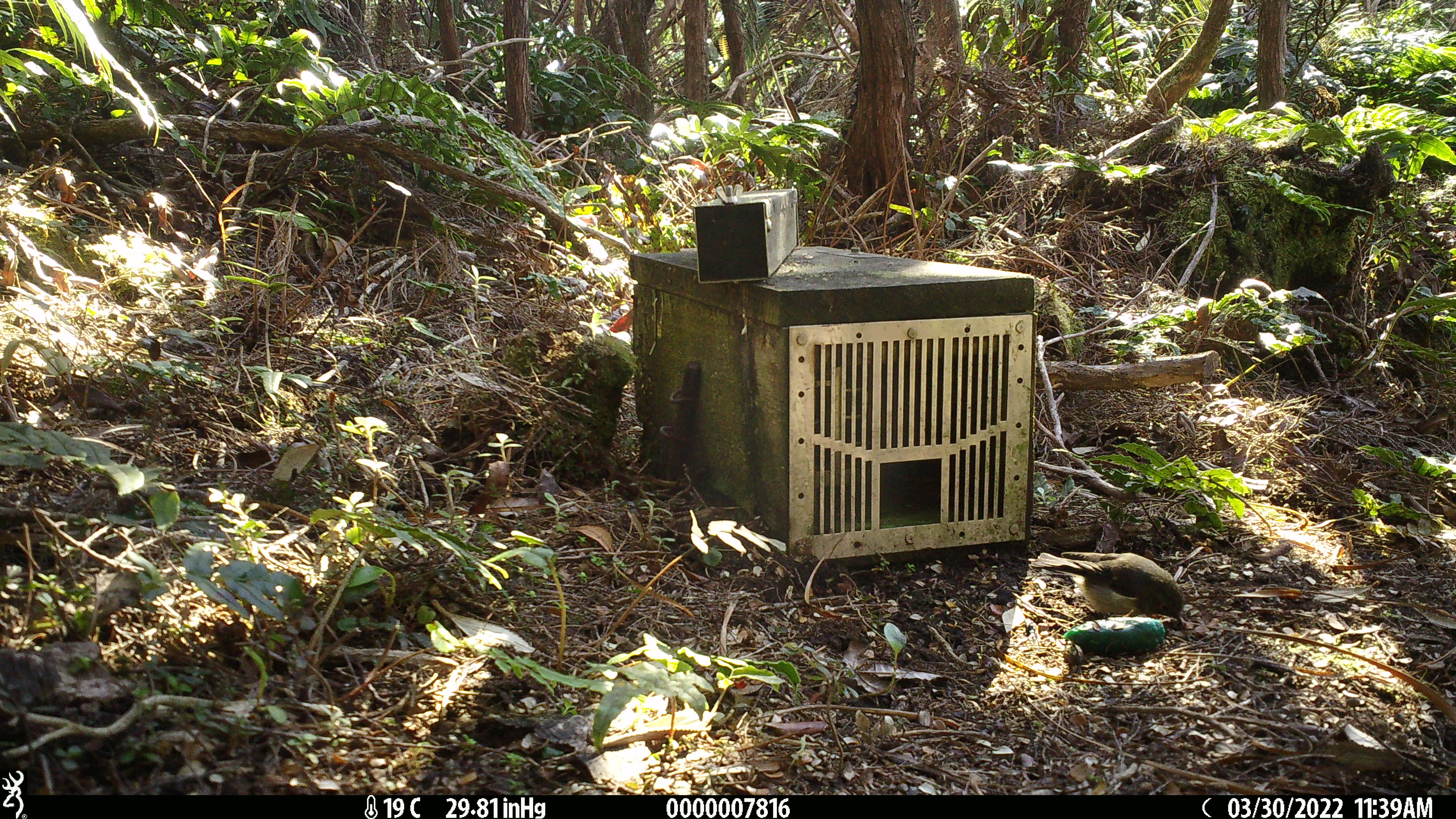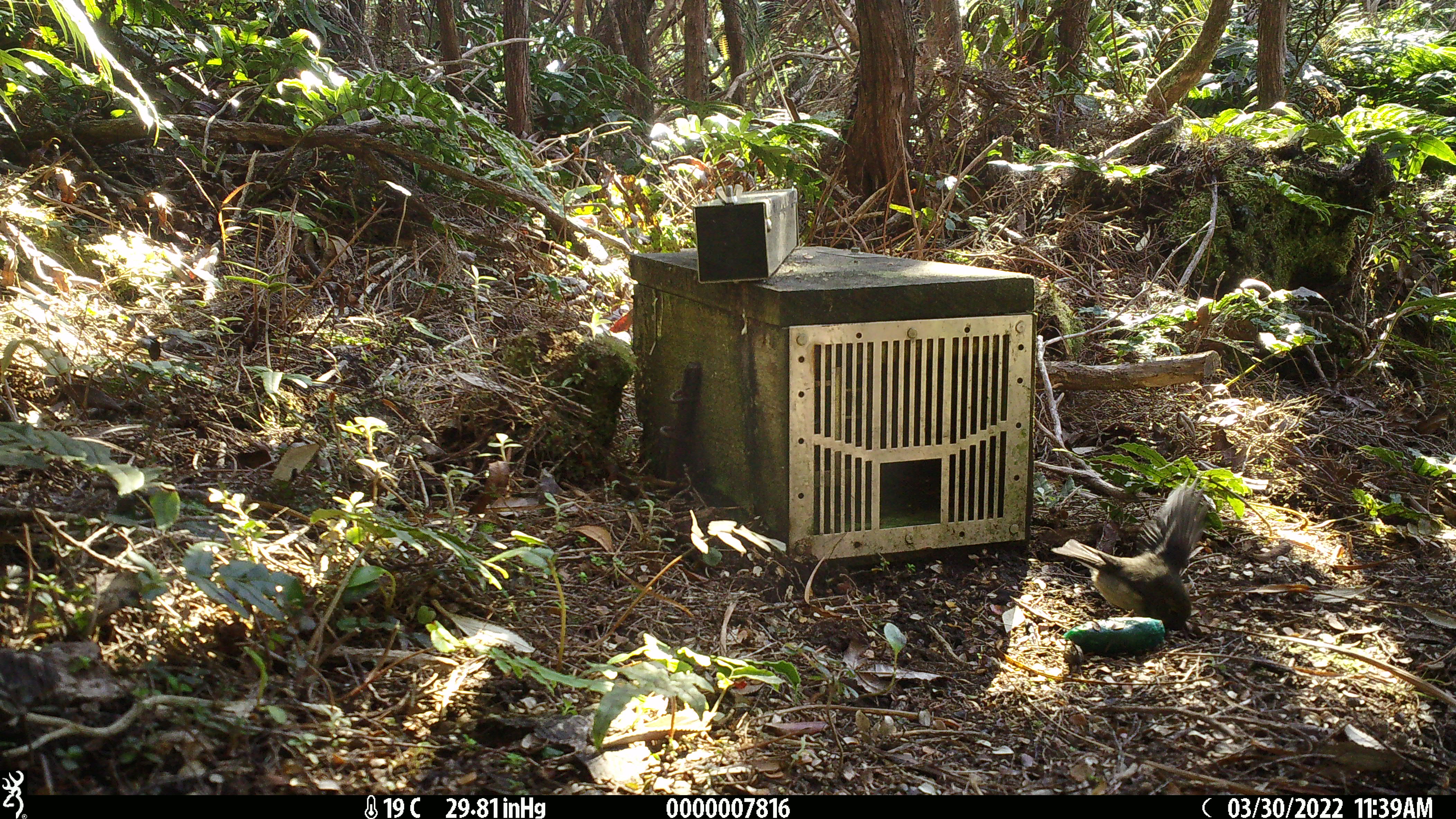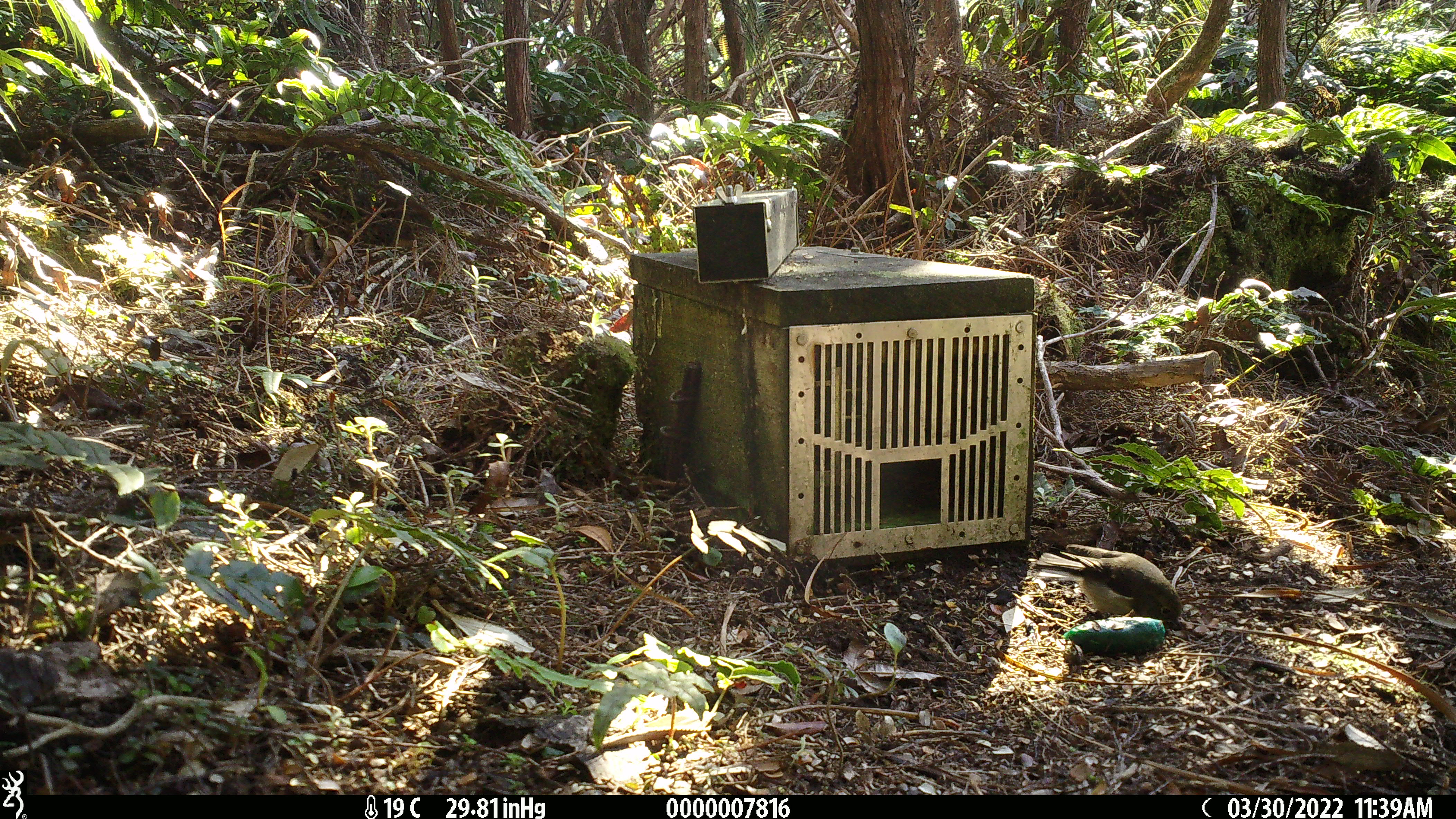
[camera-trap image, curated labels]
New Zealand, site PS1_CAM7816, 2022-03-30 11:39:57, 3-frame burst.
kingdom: Animalia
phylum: Chordata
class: Aves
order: Passeriformes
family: Petroicidae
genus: Petroica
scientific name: Petroica macrocephala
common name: tomtit